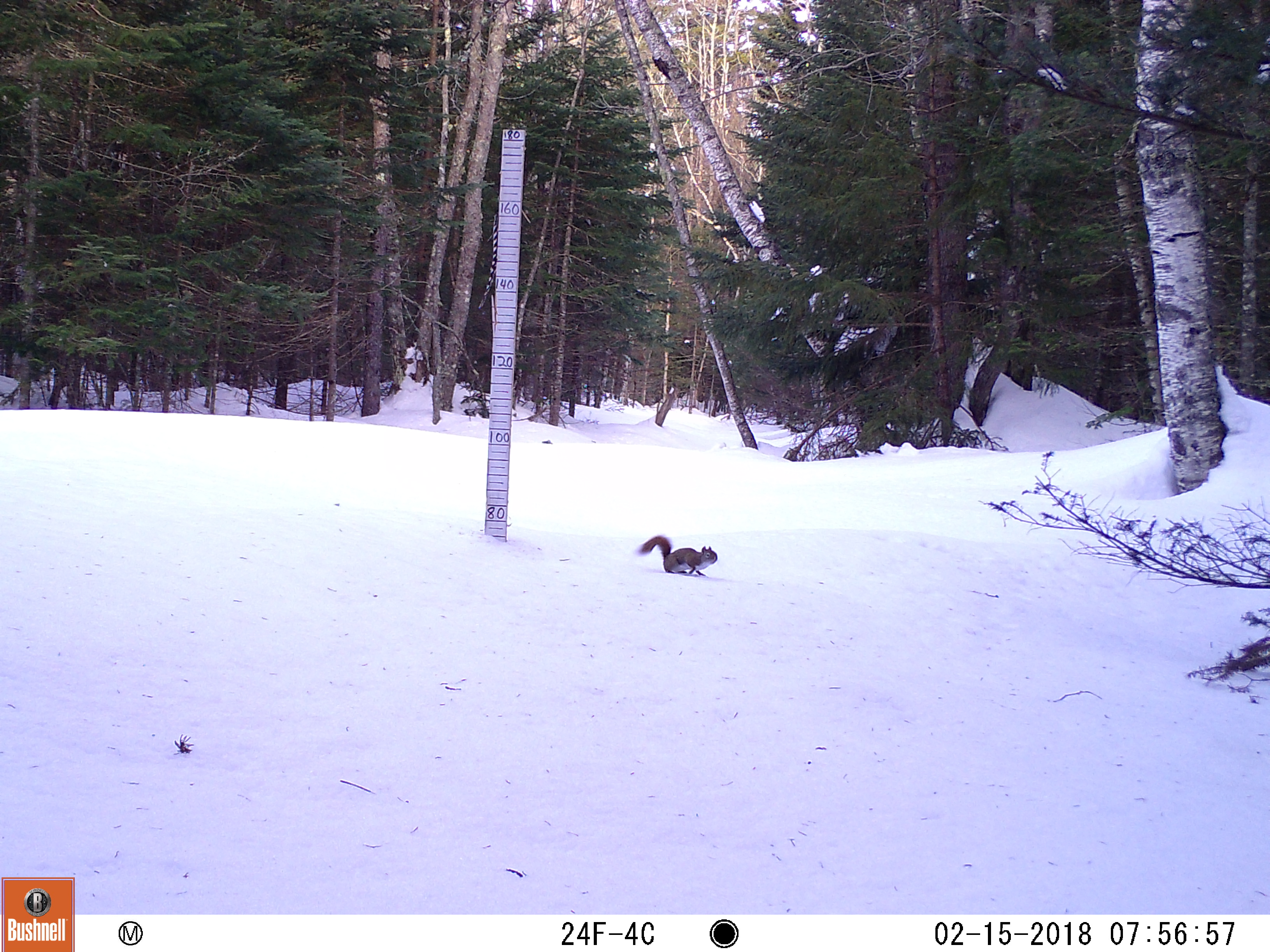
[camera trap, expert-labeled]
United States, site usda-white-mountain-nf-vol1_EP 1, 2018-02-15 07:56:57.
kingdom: Animalia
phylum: Chordata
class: Mammalia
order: Rodentia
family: Sciuridae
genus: Tamiasciurus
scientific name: Tamiasciurus hudsonicus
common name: red squirrel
Red squirrel (Tamiasciurus hudsonicus).